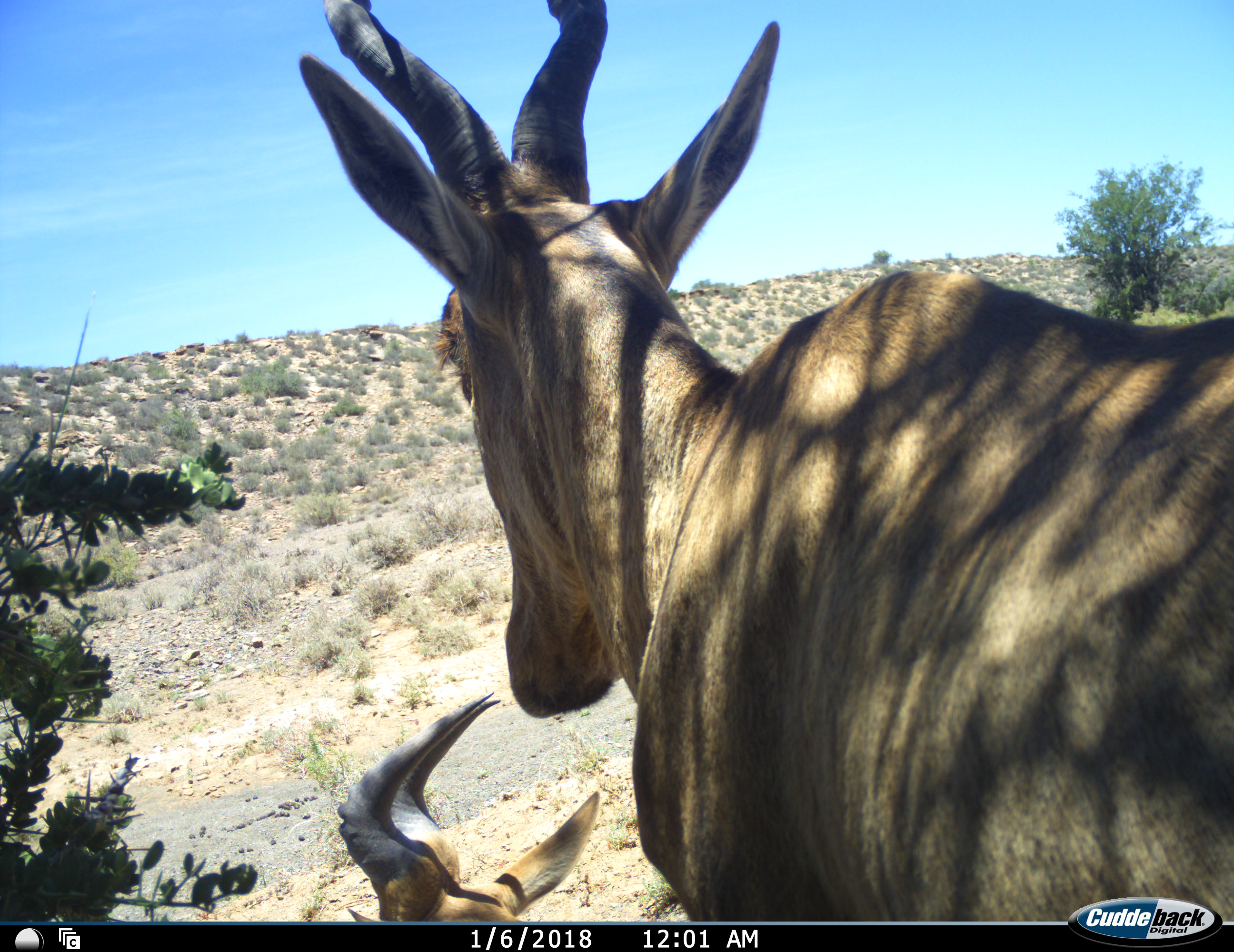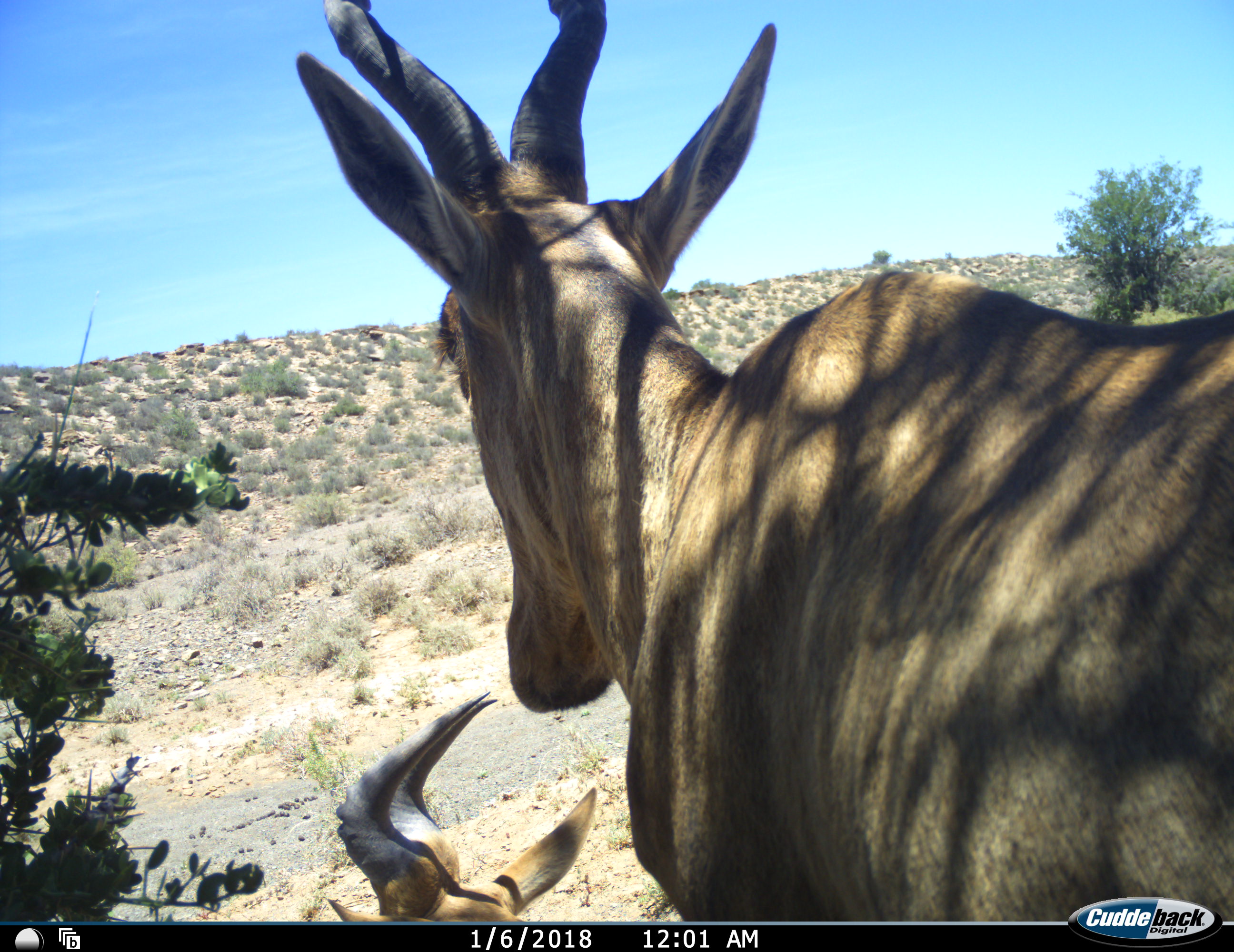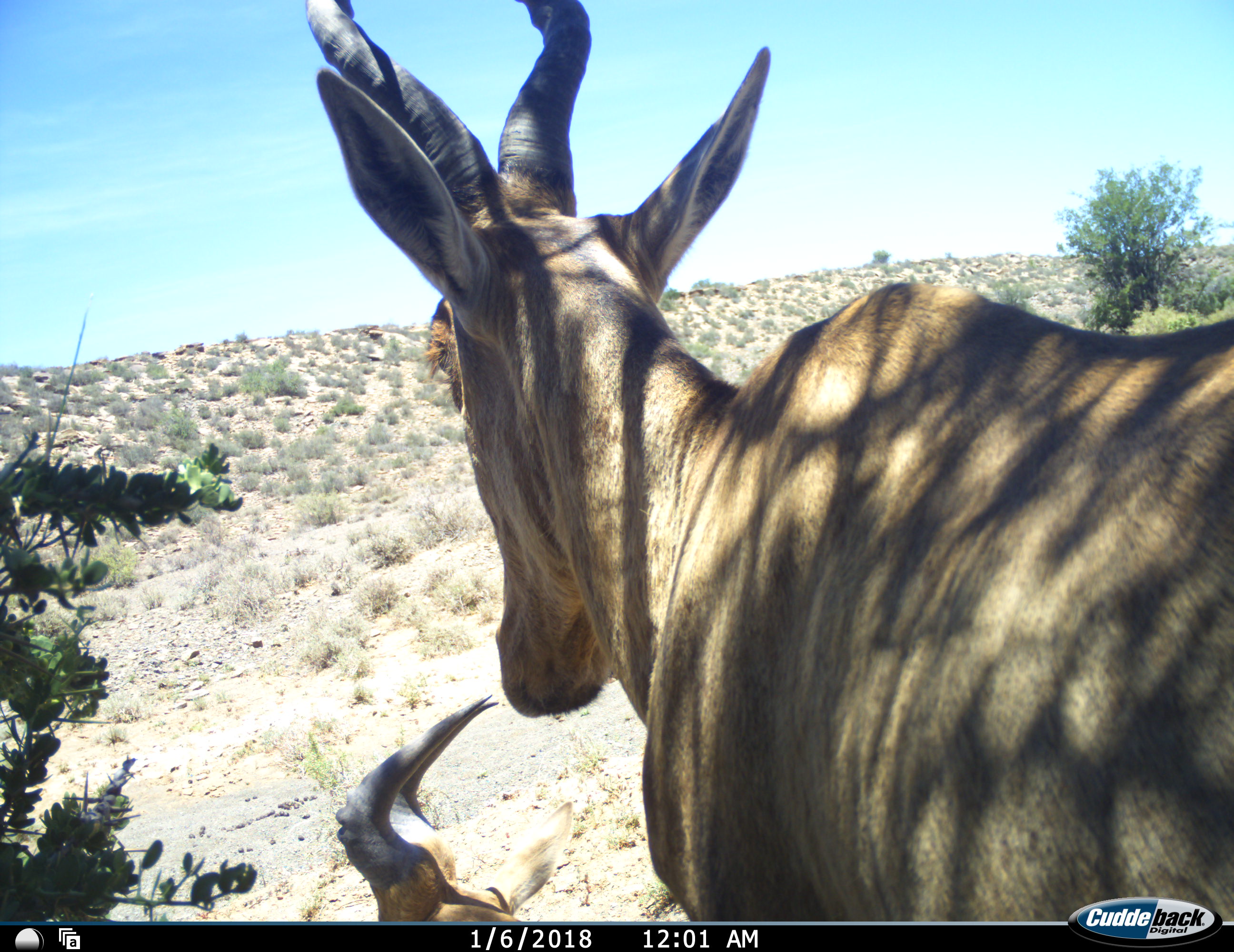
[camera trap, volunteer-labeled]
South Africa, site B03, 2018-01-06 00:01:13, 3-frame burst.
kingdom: Animalia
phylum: Chordata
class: Mammalia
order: Artiodactyla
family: Bovidae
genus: Alcelaphus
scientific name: Alcelaphus buselaphus caama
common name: red hartebeest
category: hartebeestred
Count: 2.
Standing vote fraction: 89%.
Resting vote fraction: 78%.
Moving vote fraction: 0%.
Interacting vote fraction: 0%.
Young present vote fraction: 11%.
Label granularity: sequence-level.